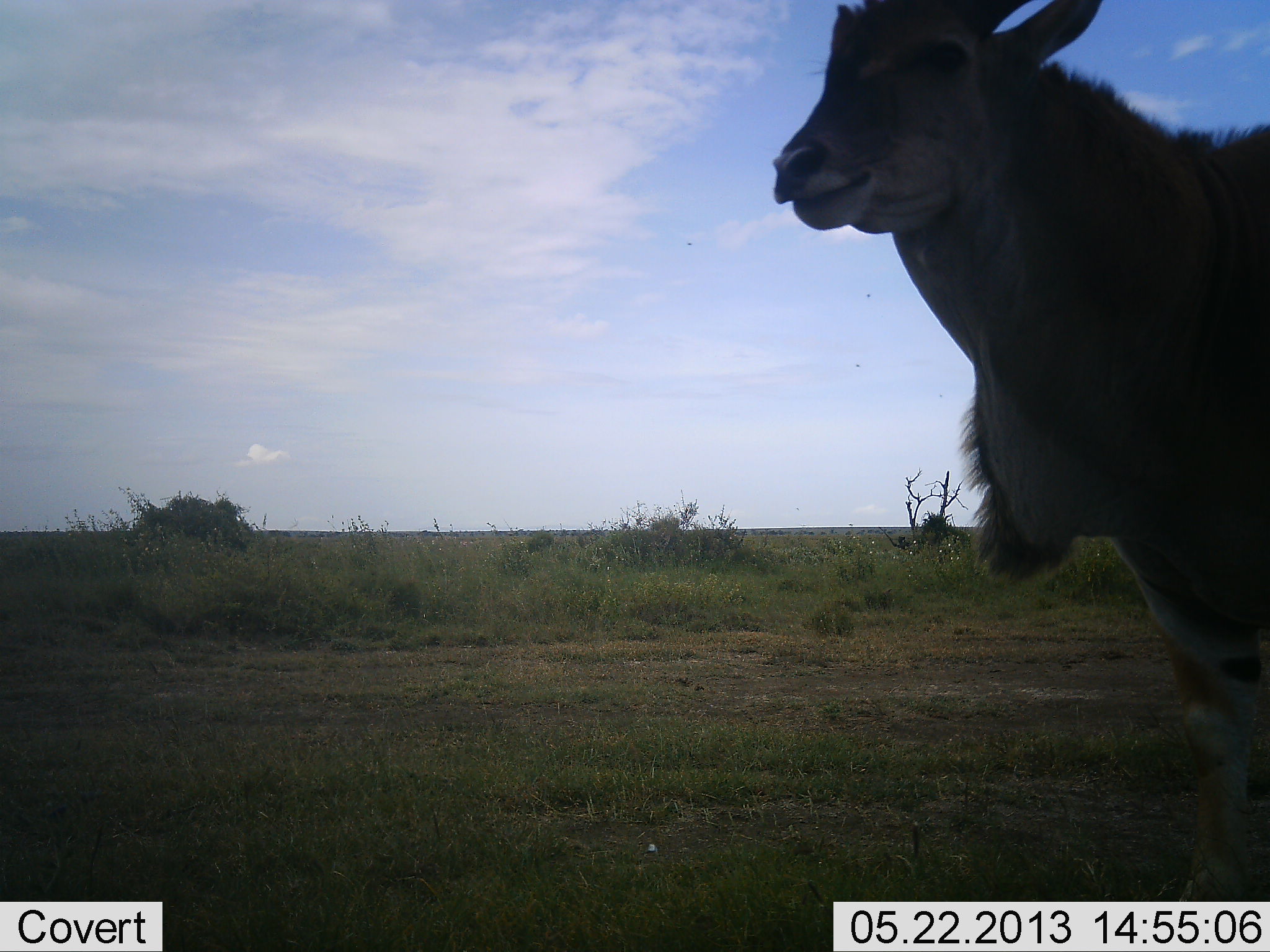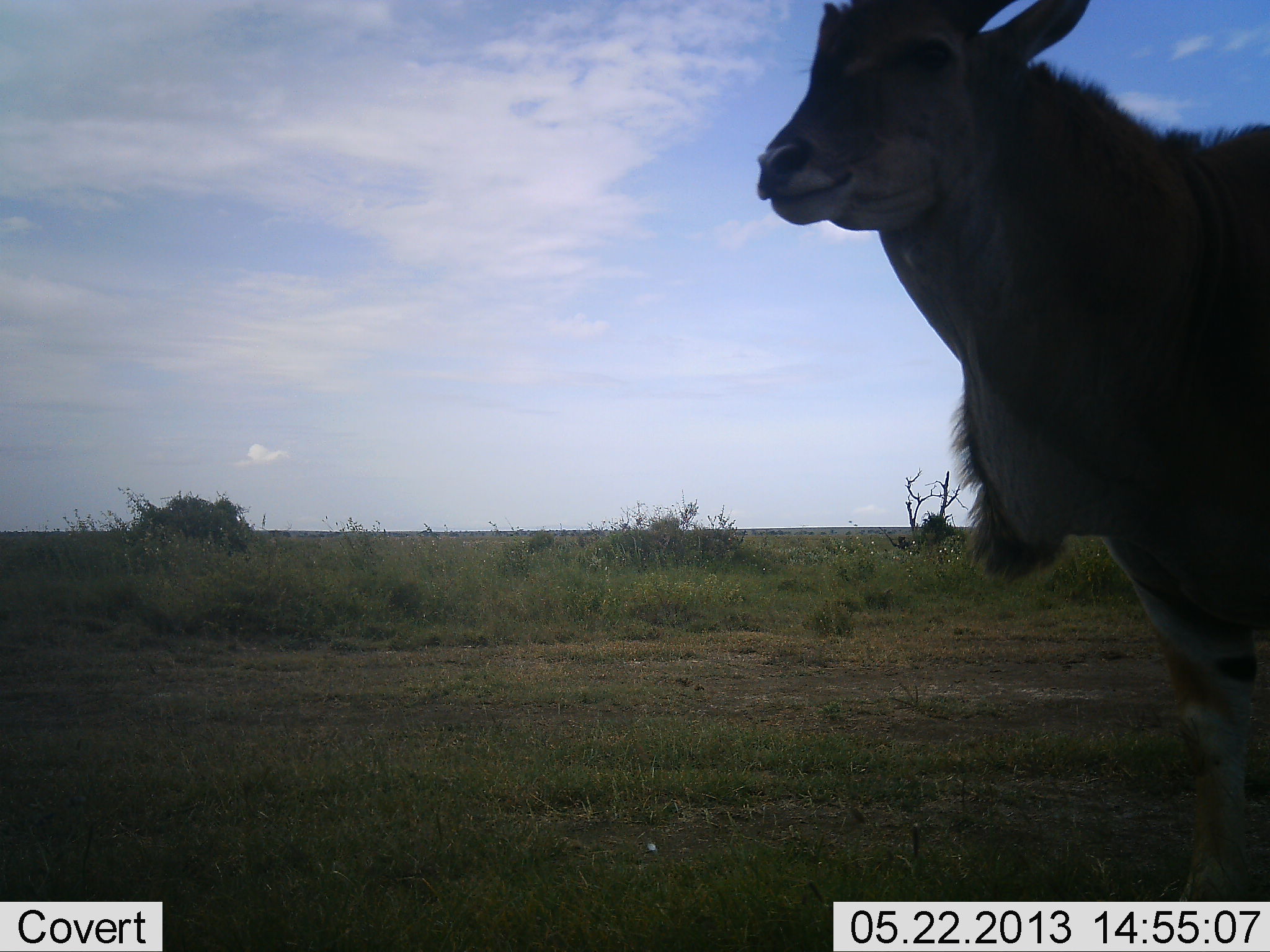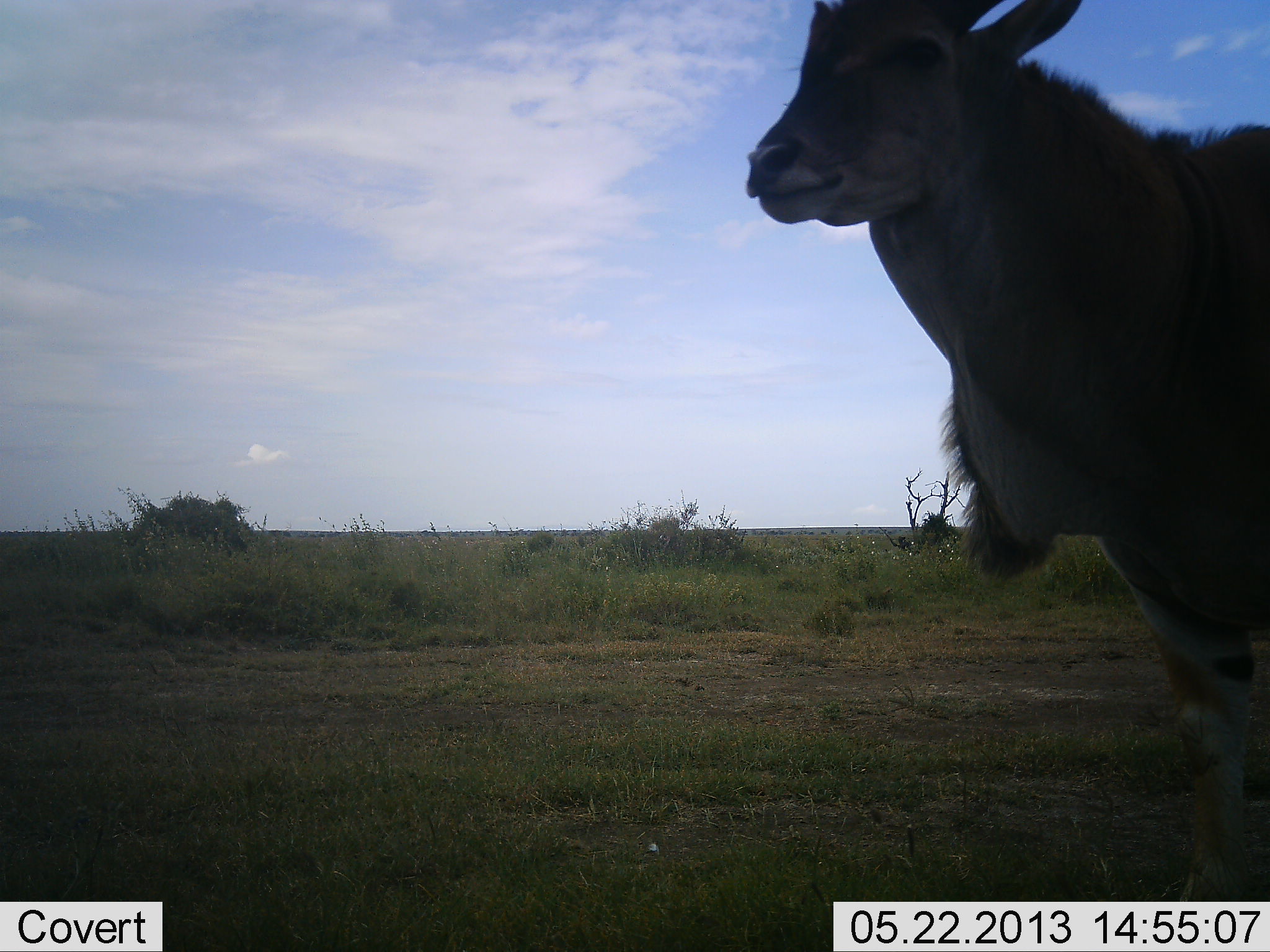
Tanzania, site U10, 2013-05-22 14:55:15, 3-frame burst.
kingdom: Animalia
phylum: Chordata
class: Mammalia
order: Artiodactyla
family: Bovidae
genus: Tragelaphus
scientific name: Tragelaphus oryx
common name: eland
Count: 1.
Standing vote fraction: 90%.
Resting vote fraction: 0%.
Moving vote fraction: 10%.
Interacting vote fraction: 0%.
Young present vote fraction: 0%.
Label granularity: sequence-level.